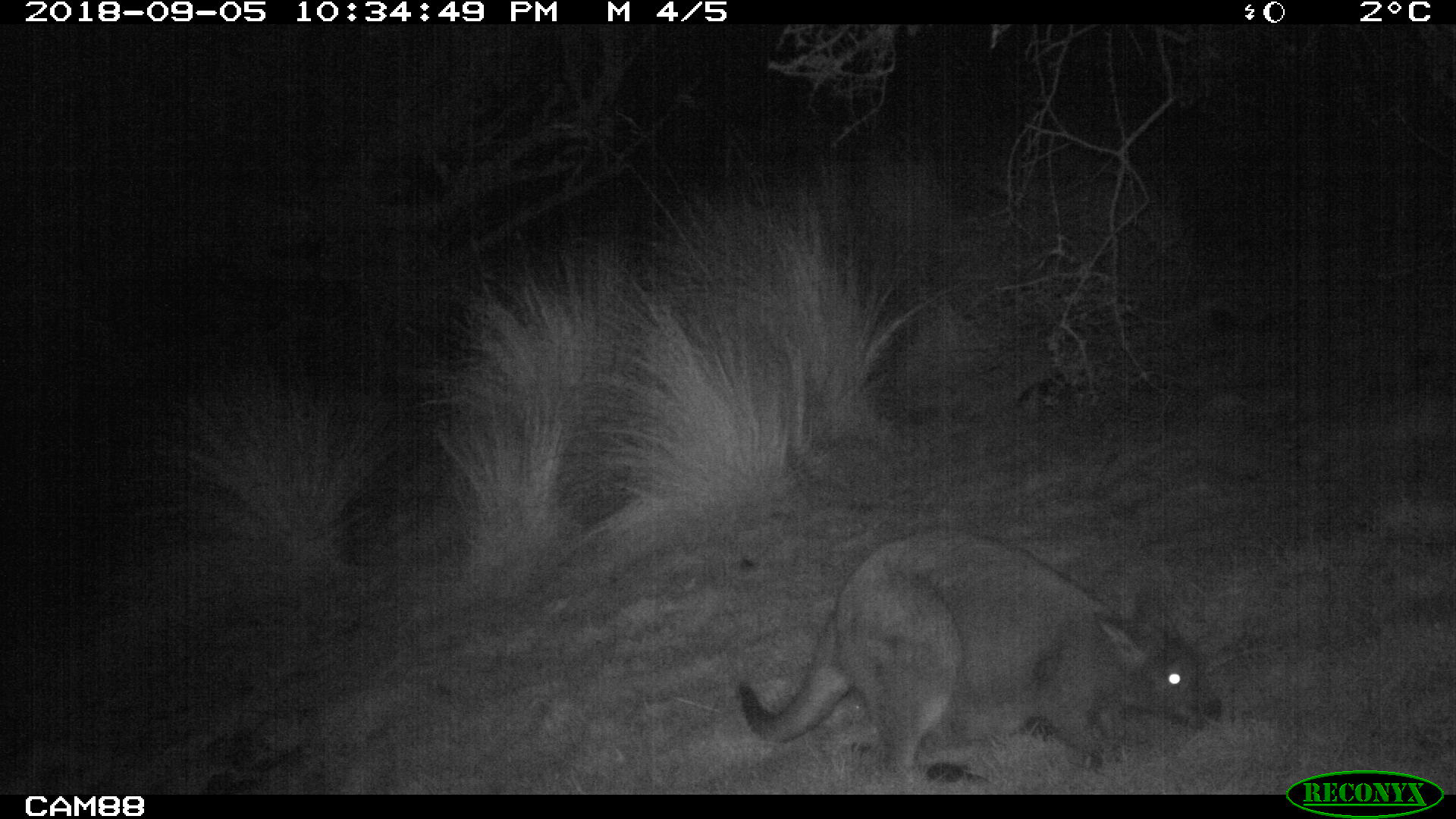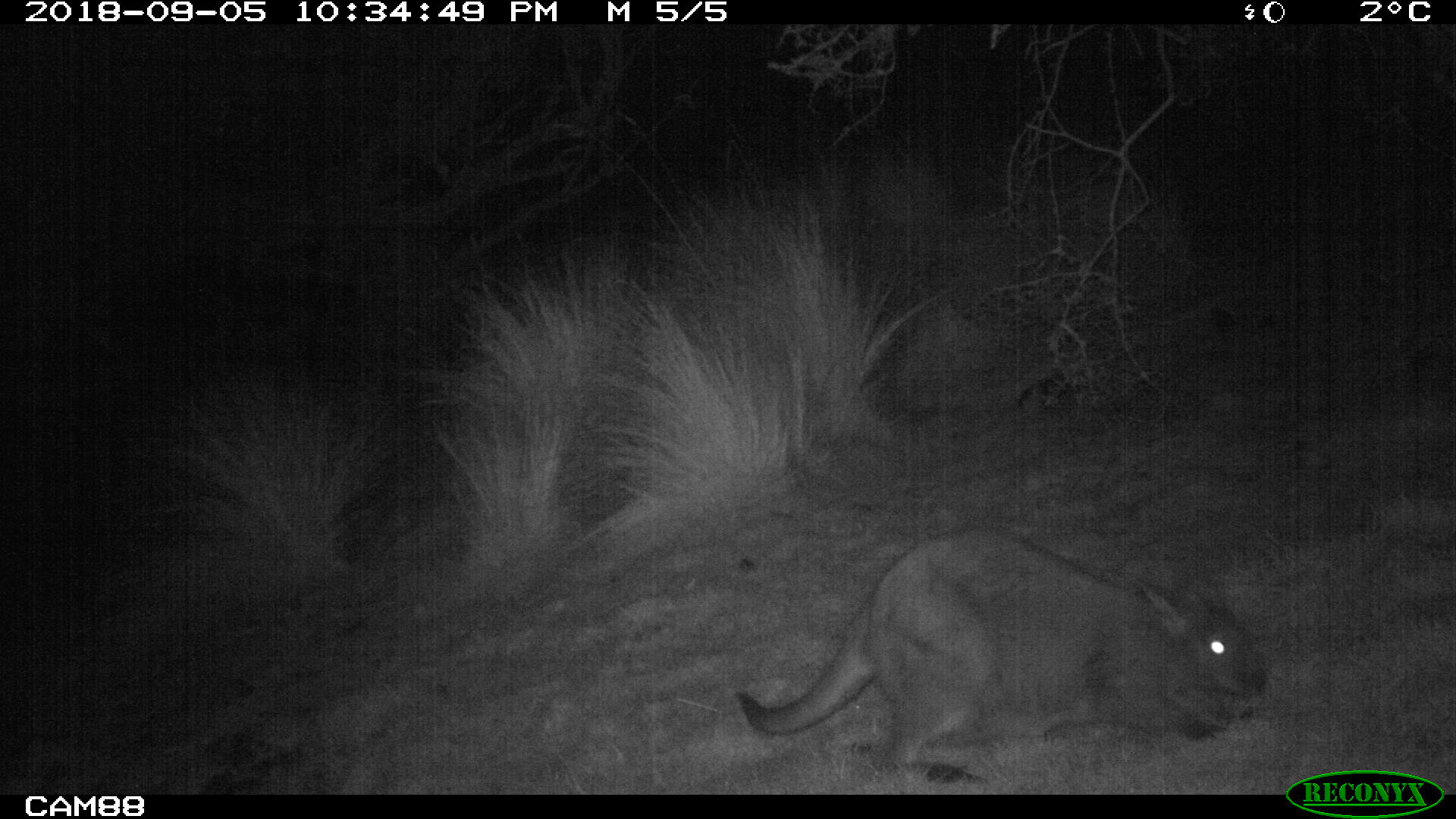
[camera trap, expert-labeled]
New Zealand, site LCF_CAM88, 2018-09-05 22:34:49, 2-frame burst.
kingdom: Animalia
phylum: Chordata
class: Mammalia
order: Diprotodontia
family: Macropodidae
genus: Notamacropus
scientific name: Notamacropus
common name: wallaby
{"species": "wallaby (Notamacropus)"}